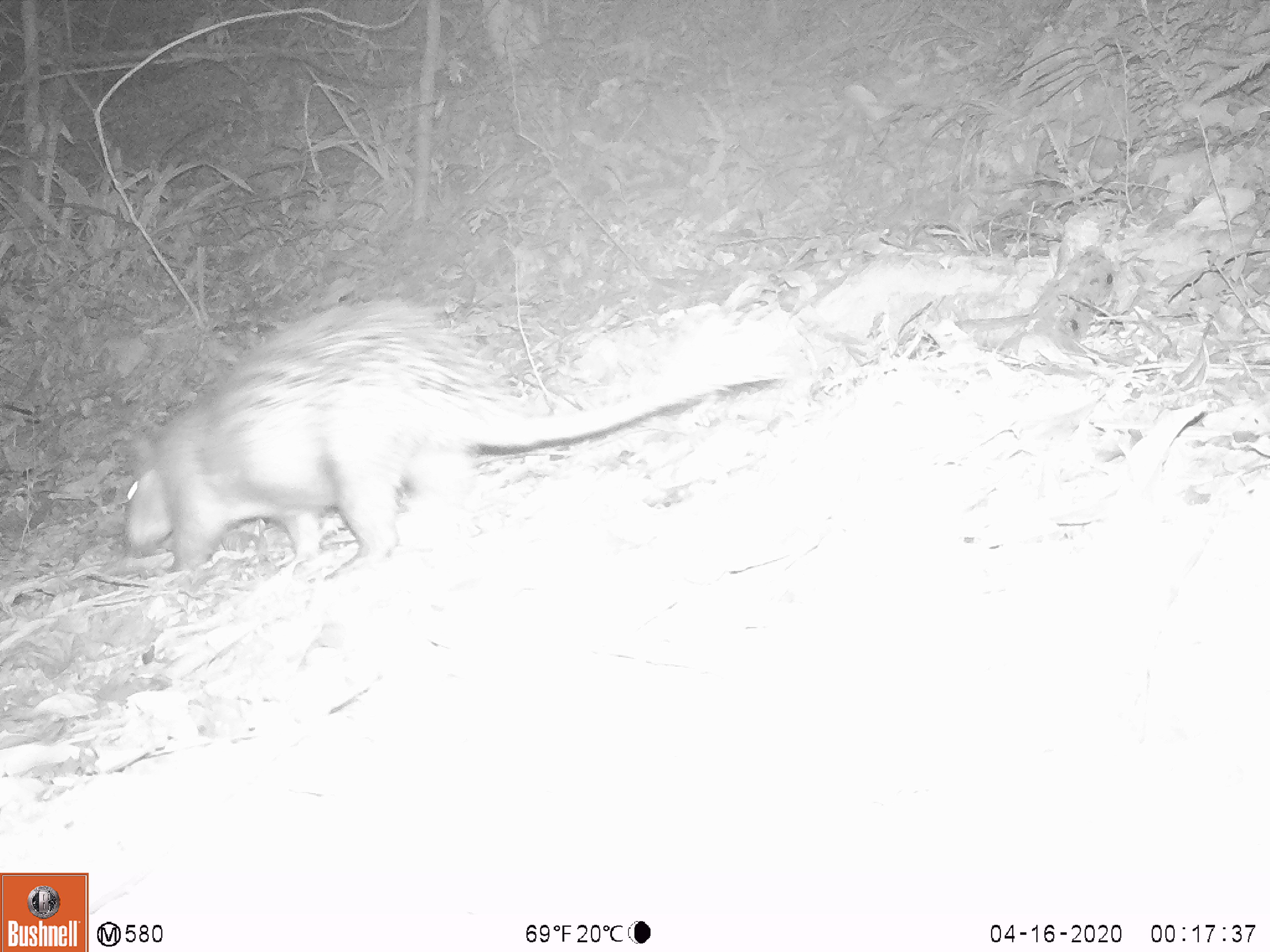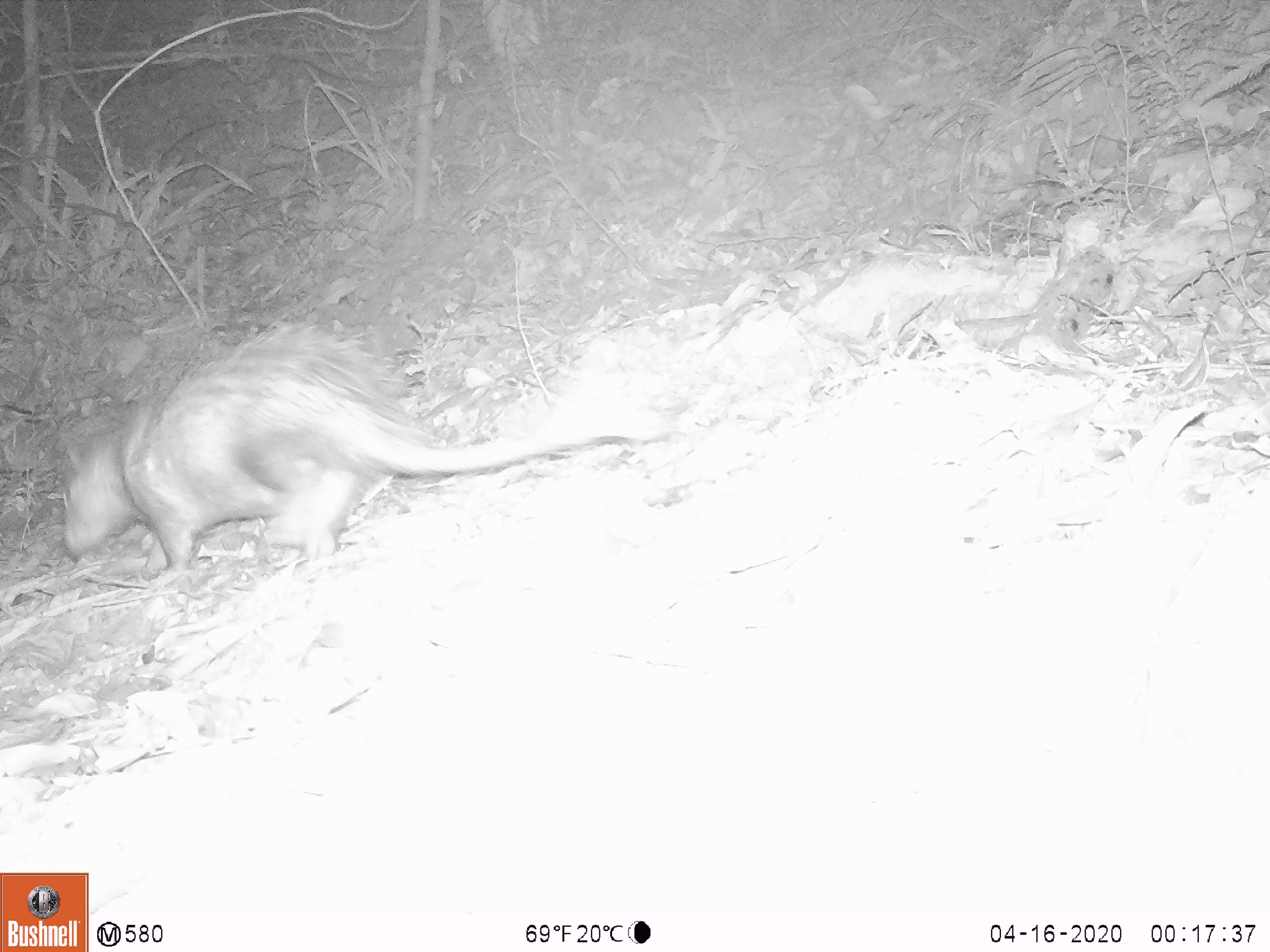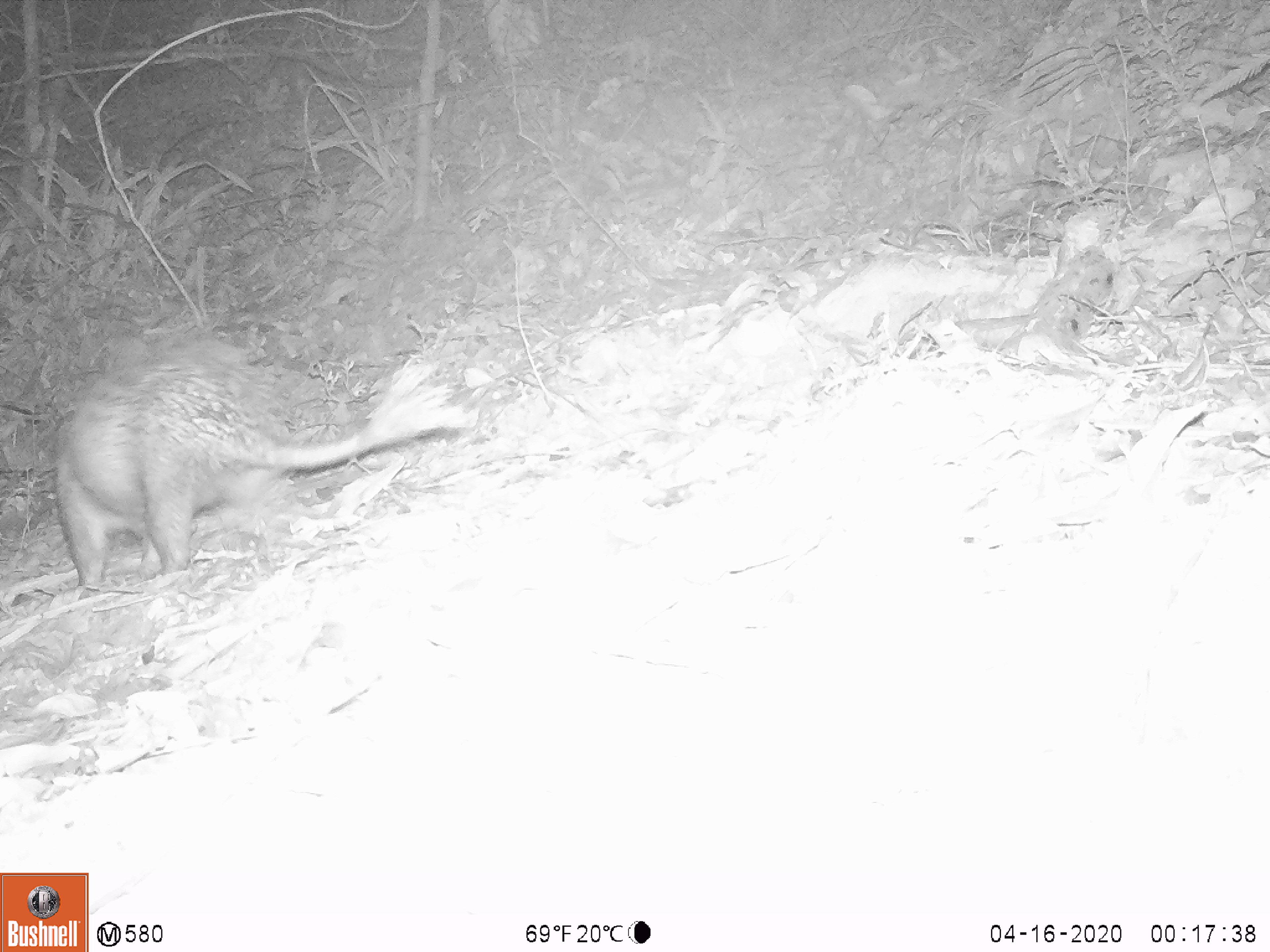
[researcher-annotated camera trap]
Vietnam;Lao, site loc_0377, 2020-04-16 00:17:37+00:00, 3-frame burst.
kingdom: Animalia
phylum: Chordata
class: Mammalia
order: Rodentia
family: Hystricidae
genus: Atherurus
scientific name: Atherurus macrourus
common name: asiatic brush-tailed porcupine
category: asiatic brush tailed porcupine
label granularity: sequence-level